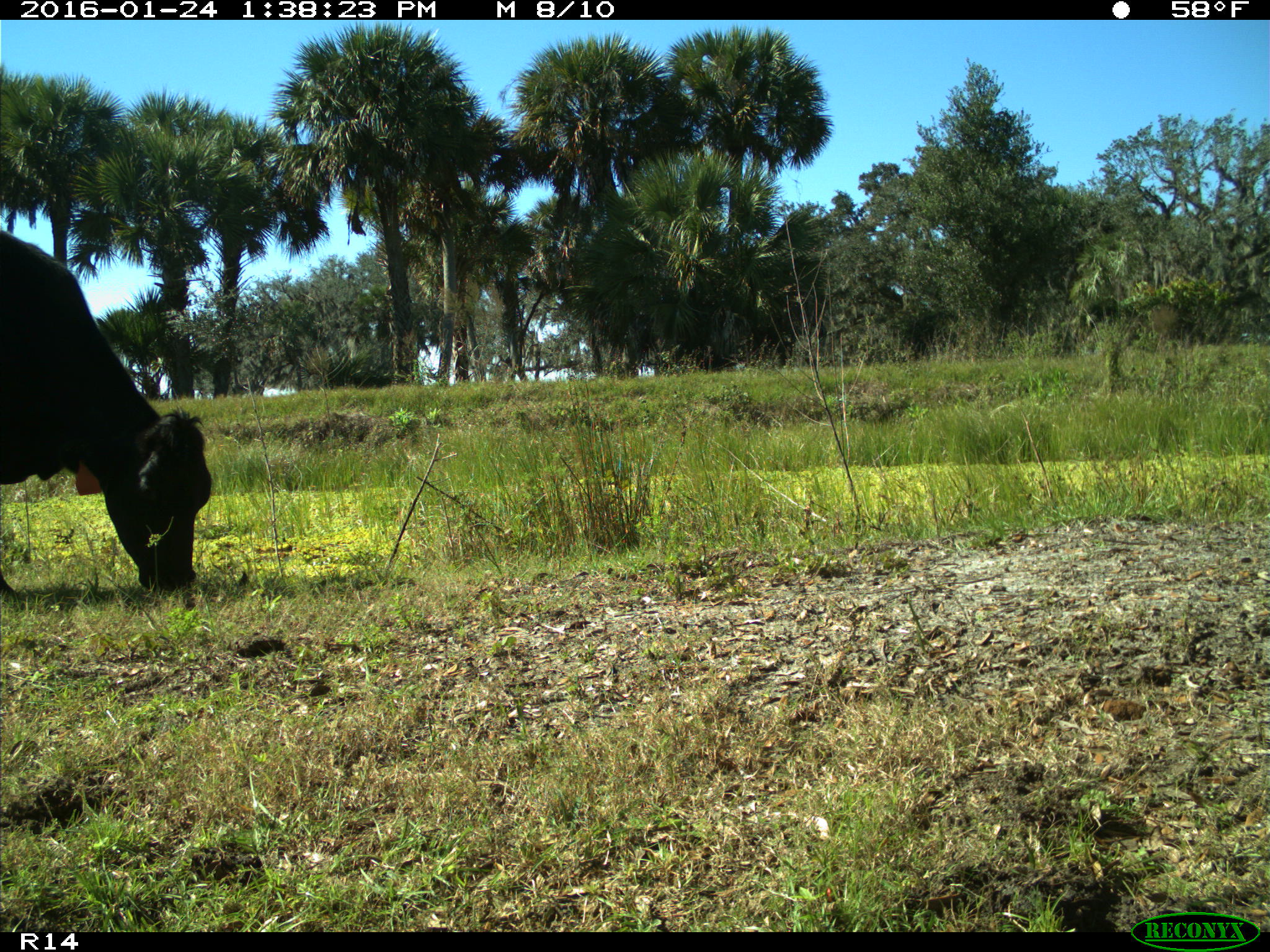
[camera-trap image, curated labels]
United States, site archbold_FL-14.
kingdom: Animalia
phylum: Chordata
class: Mammalia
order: Artiodactyla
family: Bovidae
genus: Bos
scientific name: Bos taurus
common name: domestic cow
Bos taurus (domestic cow).